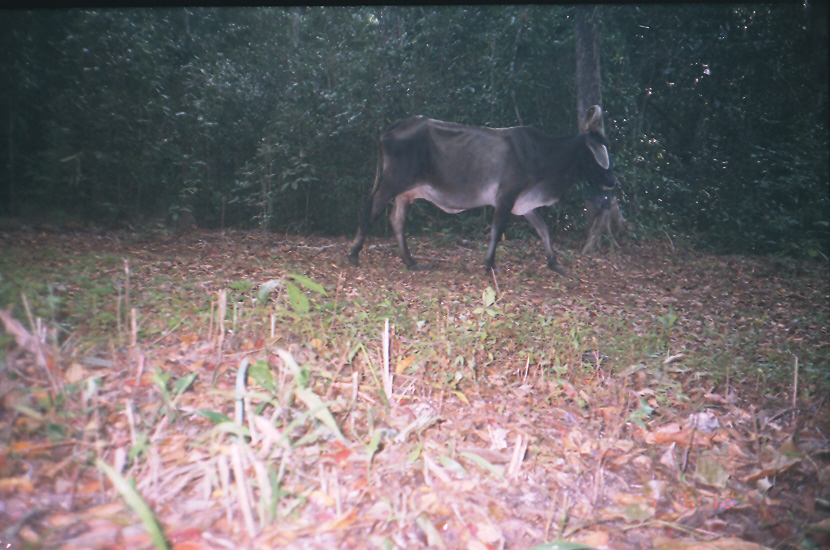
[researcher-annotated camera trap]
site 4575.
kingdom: Animalia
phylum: Chordata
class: Mammalia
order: Artiodactyla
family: Bovidae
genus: Bos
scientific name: Bos taurus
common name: domestic cattle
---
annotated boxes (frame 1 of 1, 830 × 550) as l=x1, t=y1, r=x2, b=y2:
bos taurus: l=346, t=104, r=617, b=275